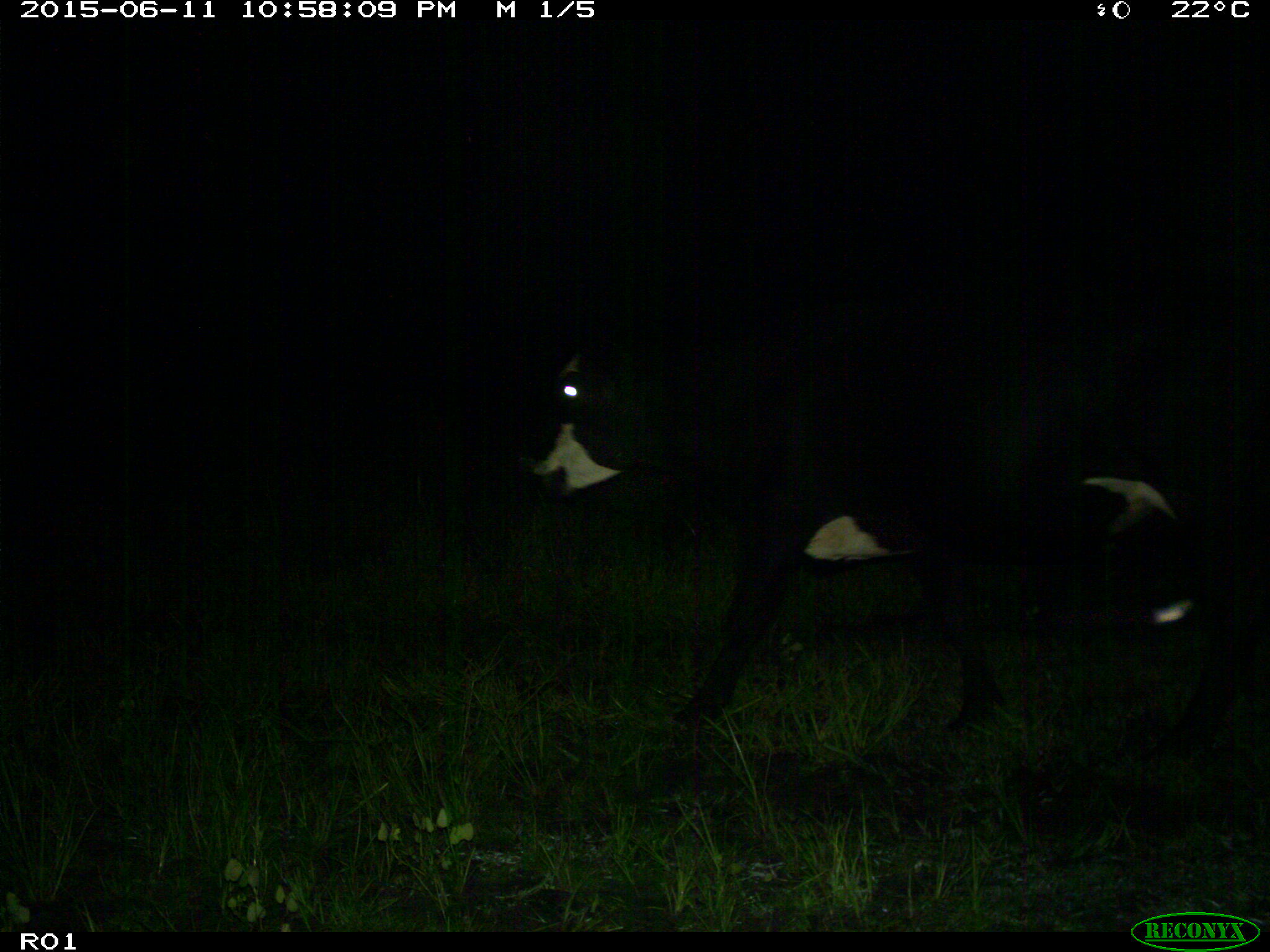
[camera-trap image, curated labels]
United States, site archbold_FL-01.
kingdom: Animalia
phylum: Chordata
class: Mammalia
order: Artiodactyla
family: Bovidae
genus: Bos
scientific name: Bos taurus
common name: domestic cow